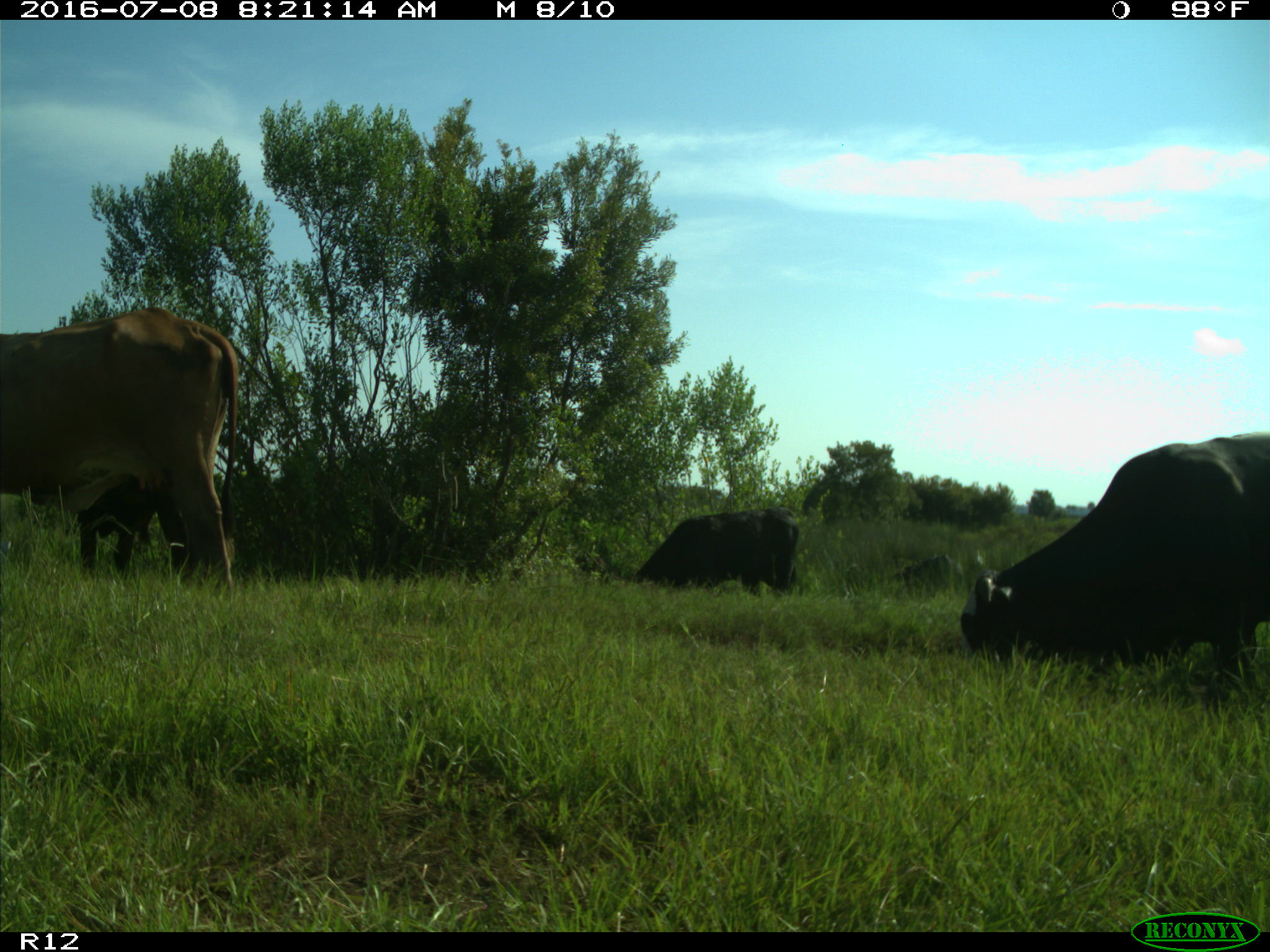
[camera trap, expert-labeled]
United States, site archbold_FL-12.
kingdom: Animalia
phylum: Chordata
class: Mammalia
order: Artiodactyla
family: Bovidae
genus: Bos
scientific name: Bos taurus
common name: domestic cow